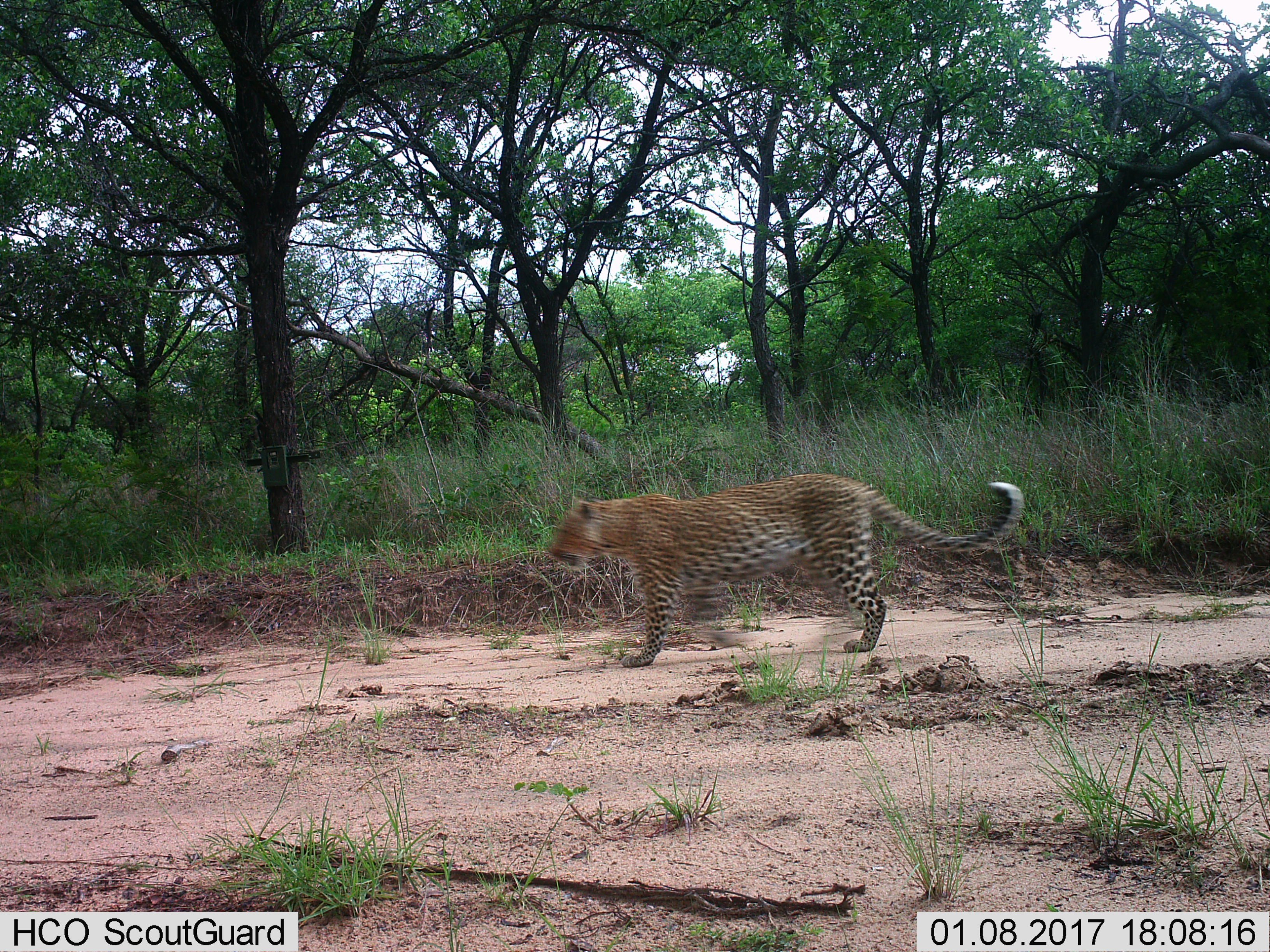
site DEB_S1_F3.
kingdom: Animalia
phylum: Chordata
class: Mammalia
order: Carnivora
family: Felidae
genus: Panthera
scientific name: Panthera pardus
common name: leopard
Leopard (Panthera pardus), count 1. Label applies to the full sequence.